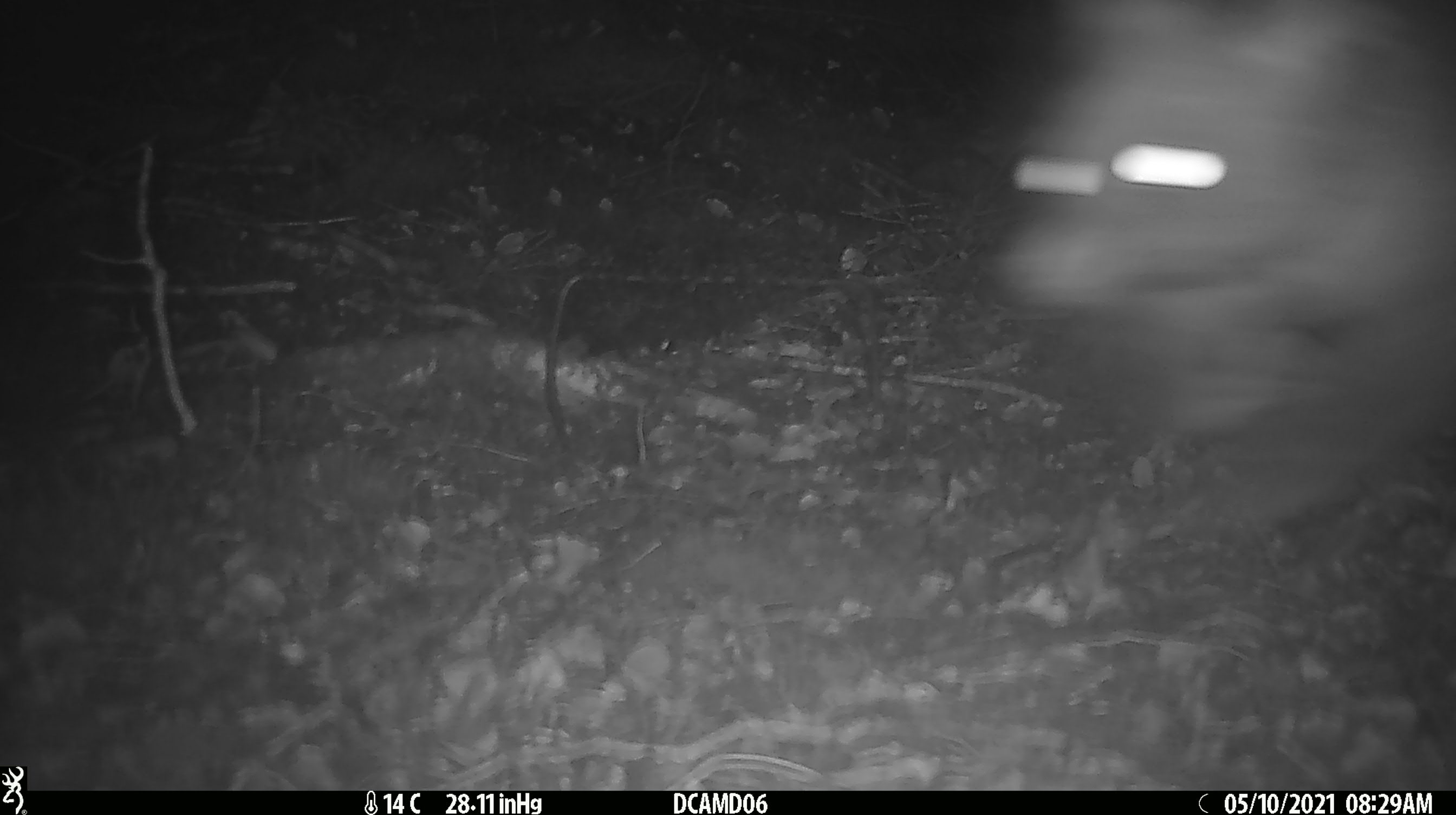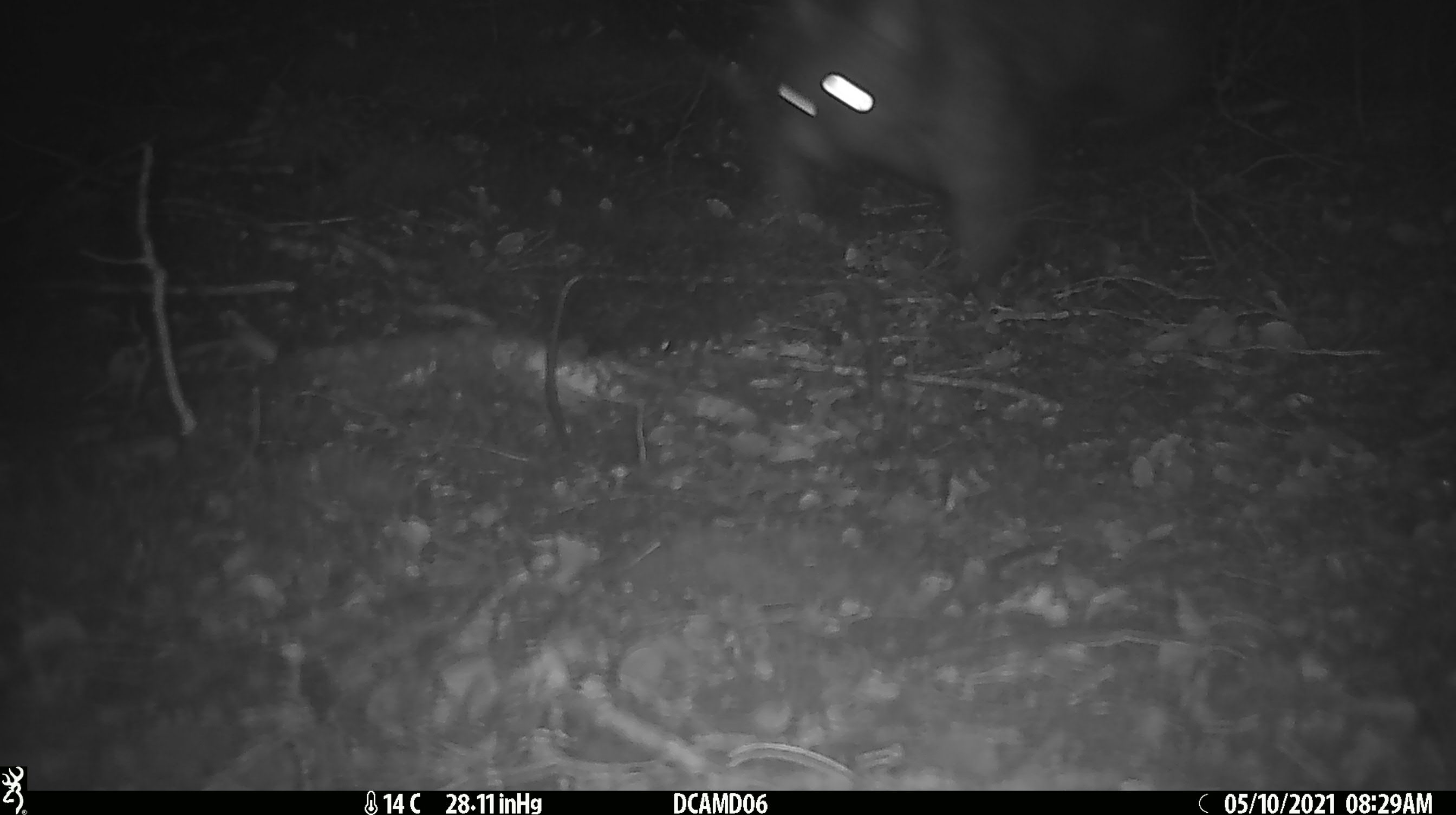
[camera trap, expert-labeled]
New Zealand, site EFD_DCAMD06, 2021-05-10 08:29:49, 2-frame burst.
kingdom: Animalia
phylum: Chordata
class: Mammalia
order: Diprotodontia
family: Phalangeridae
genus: Trichosurus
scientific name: Trichosurus vulpecula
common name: common brushtail possum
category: possum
Possum (common brushtail possum) (Trichosurus vulpecula).